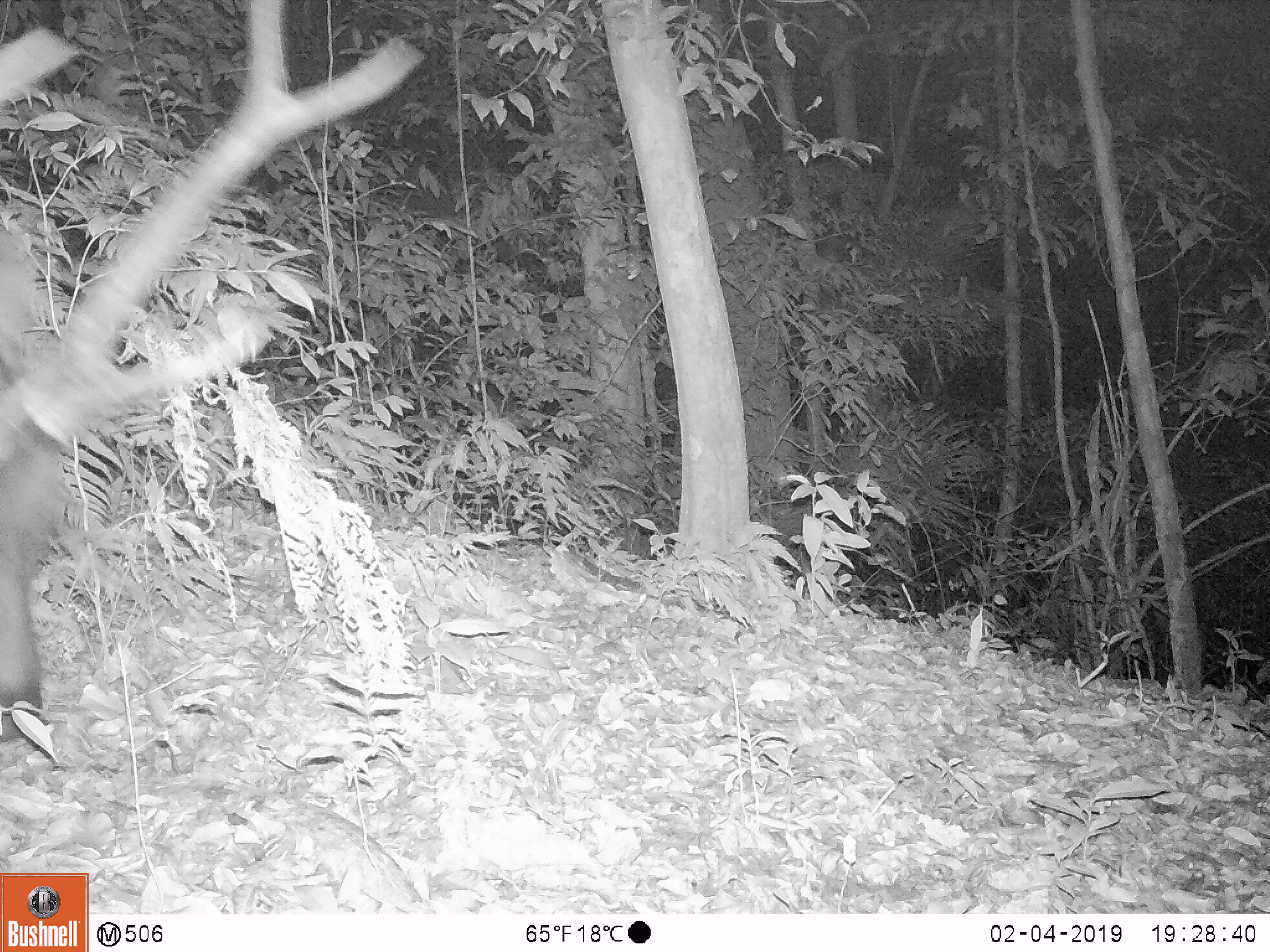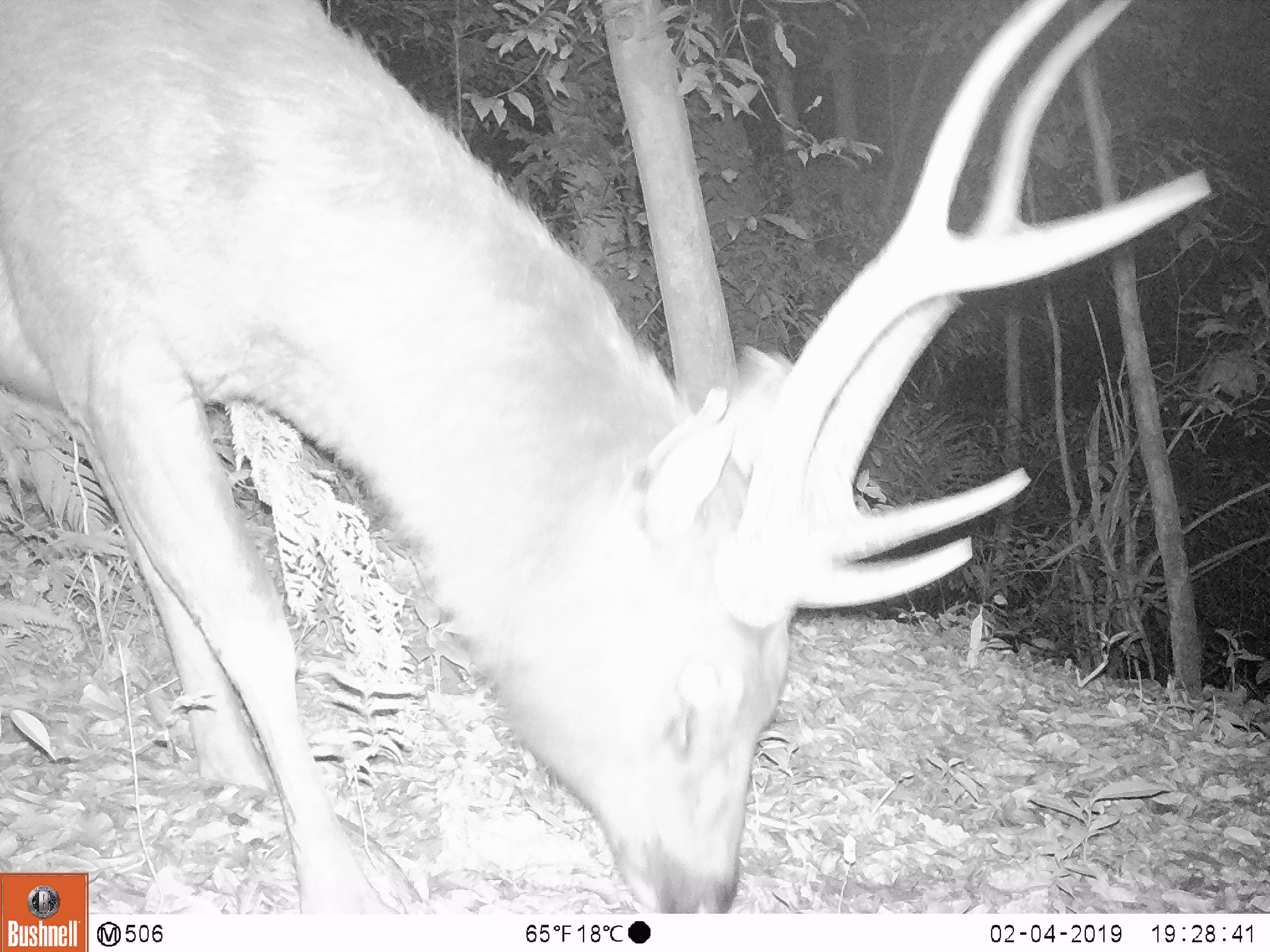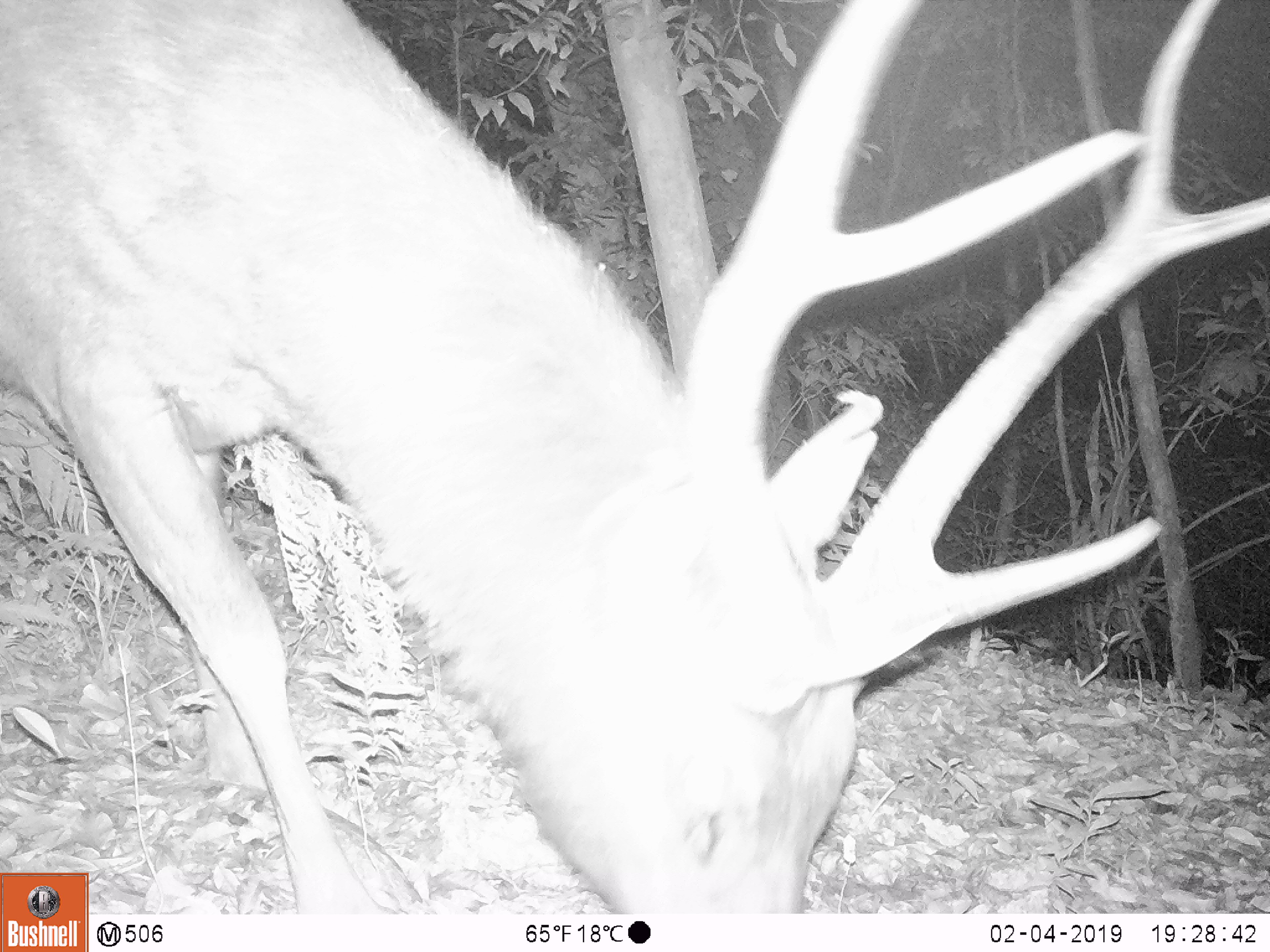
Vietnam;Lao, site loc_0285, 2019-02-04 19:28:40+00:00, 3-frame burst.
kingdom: Animalia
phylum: Chordata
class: Mammalia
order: Artiodactyla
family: Cervidae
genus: Rusa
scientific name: Rusa unicolor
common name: sambar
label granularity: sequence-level